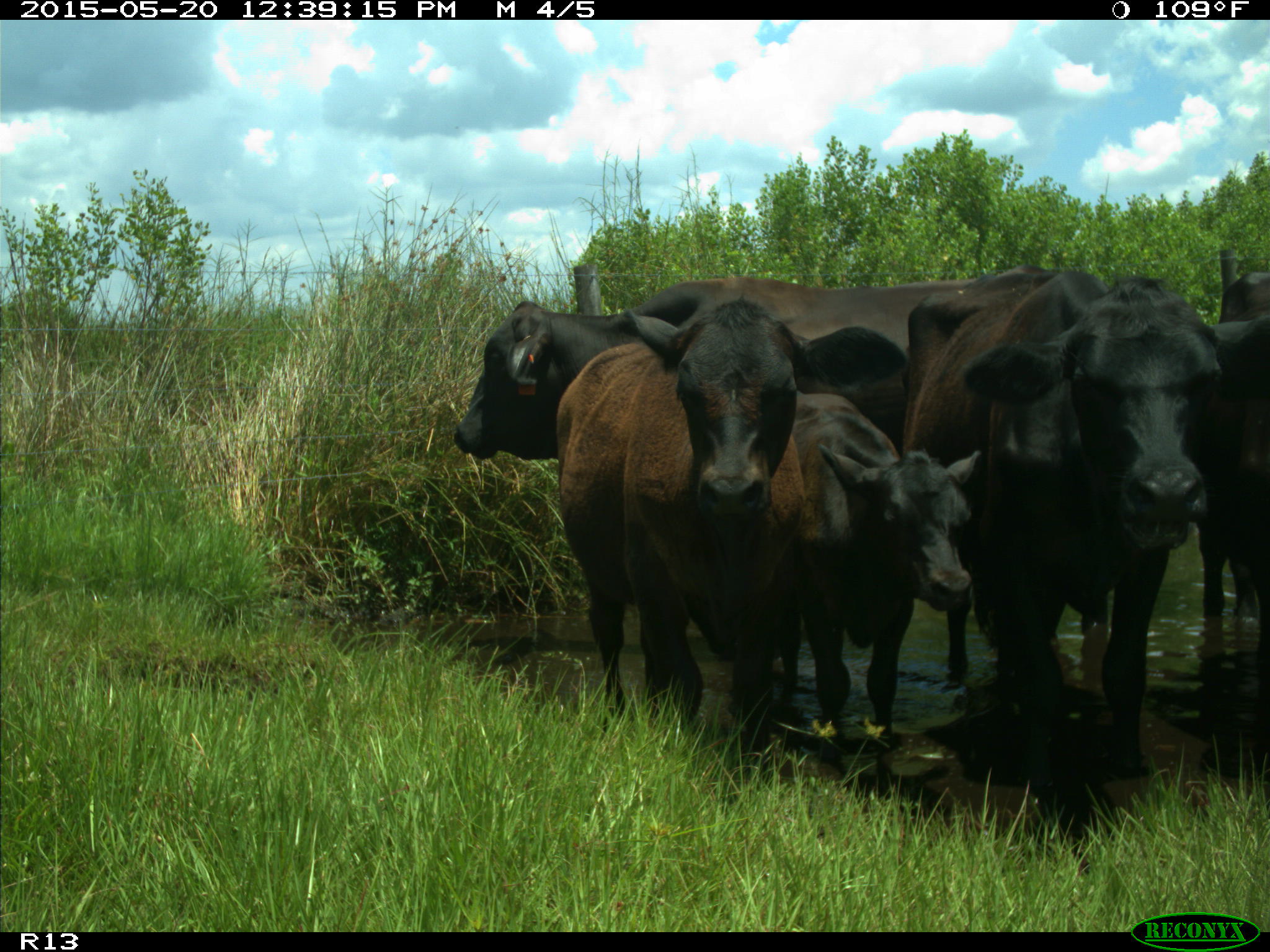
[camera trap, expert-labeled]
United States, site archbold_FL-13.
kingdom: Animalia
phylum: Chordata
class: Mammalia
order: Artiodactyla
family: Bovidae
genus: Bos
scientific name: Bos taurus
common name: domestic cow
Bos taurus (domestic cow).